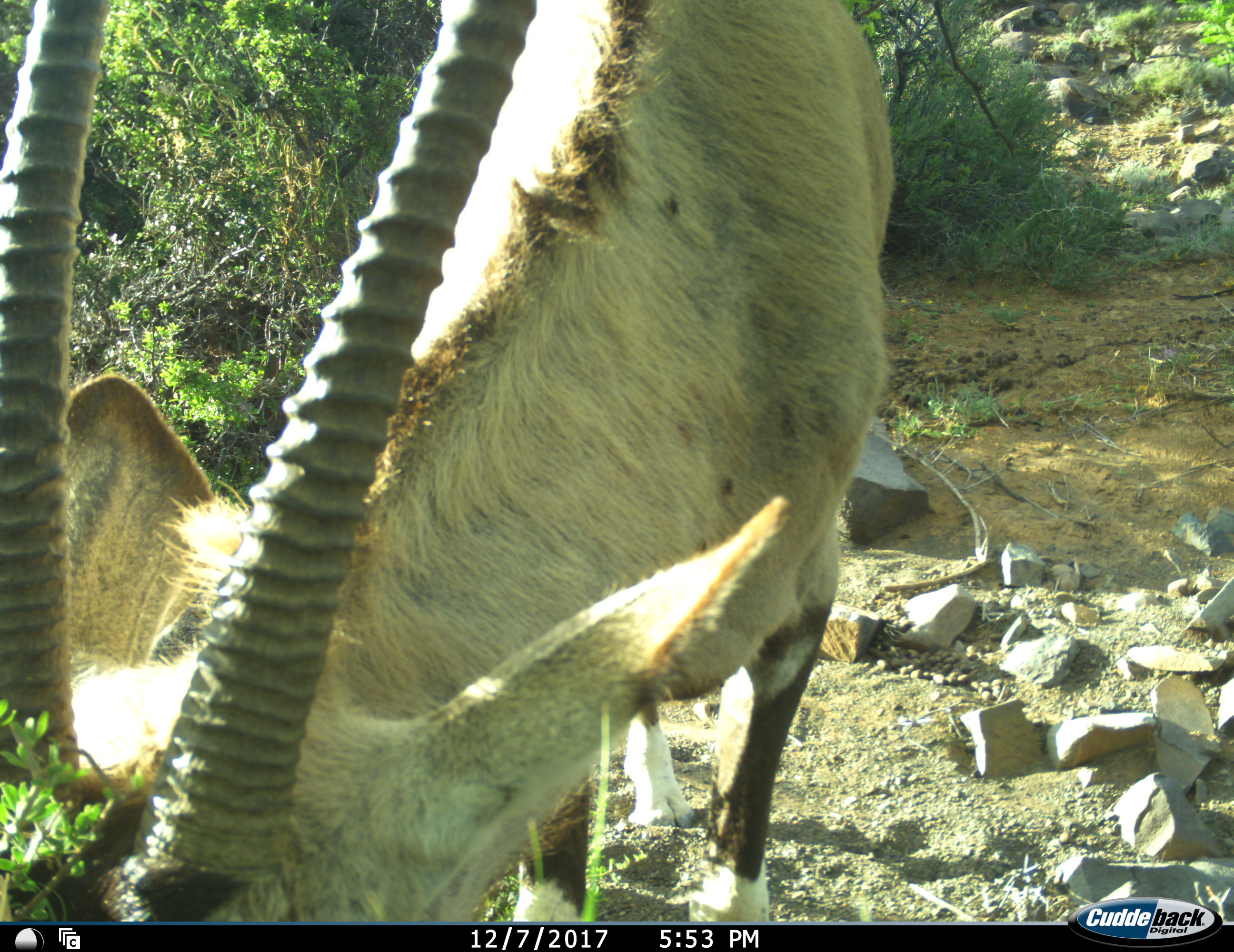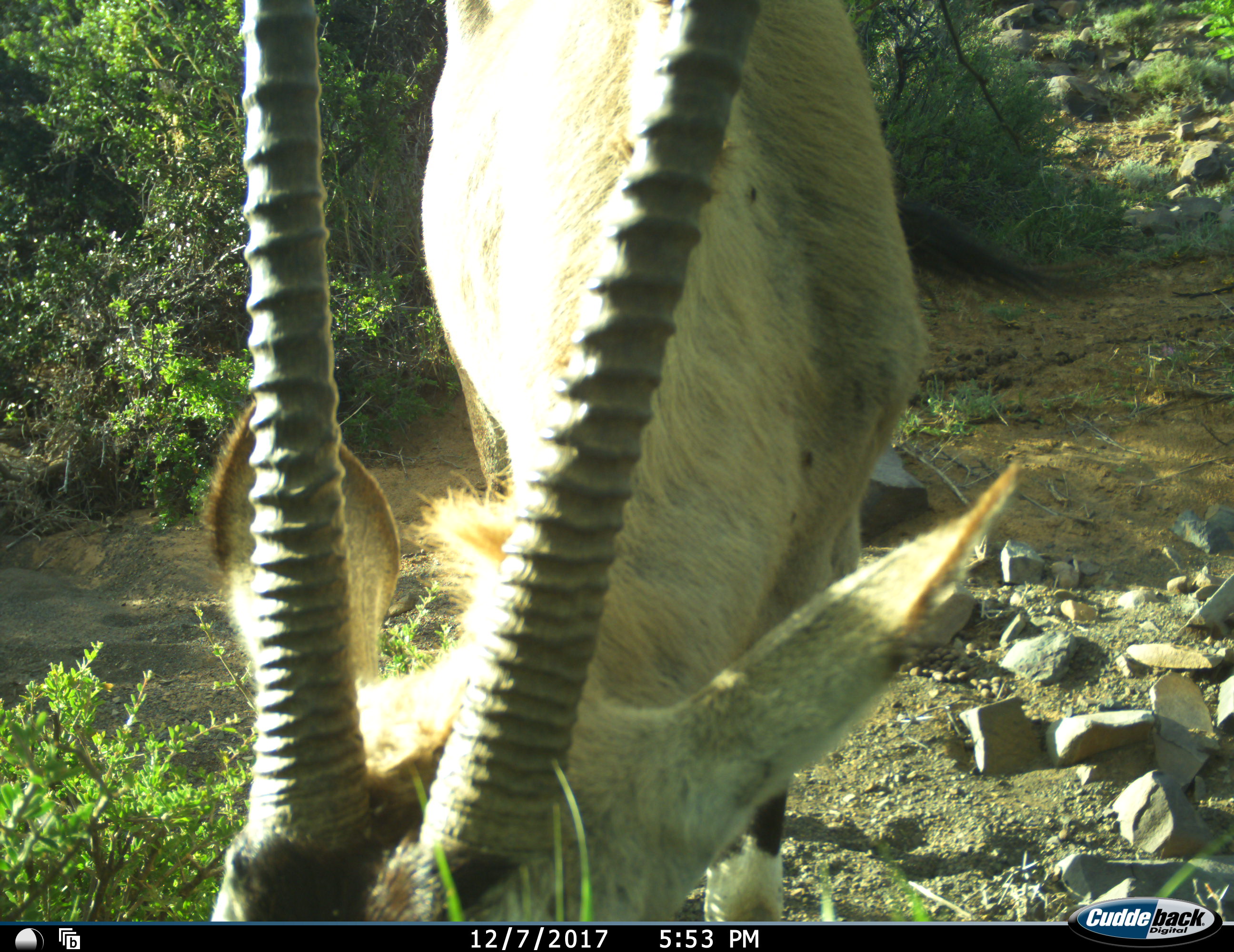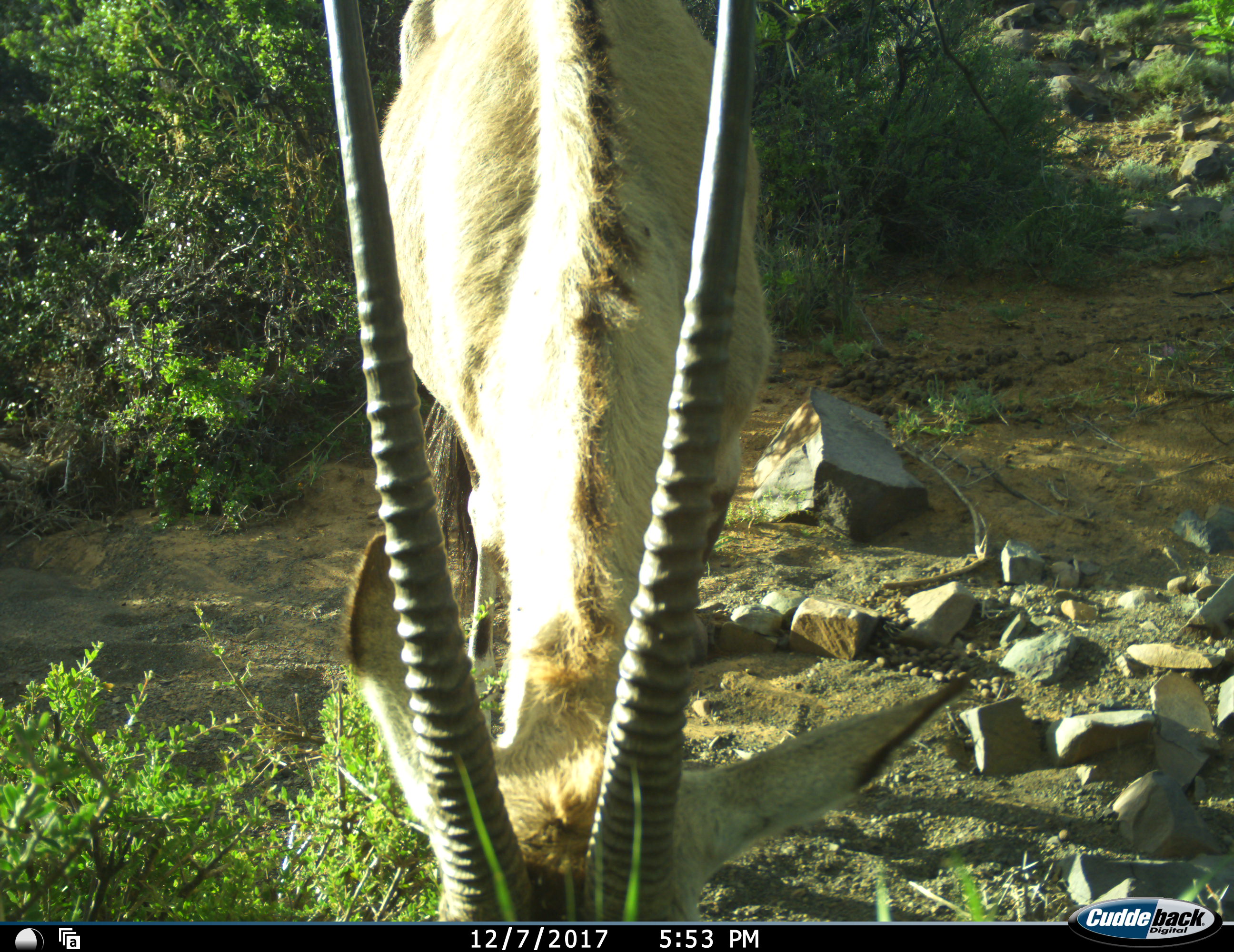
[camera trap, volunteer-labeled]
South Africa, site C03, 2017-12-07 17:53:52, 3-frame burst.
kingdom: Animalia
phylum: Chordata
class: Mammalia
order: Artiodactyla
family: Bovidae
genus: Oryx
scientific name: Oryx gazella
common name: gemsbok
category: gemsbokoryx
Gemsbokoryx (gemsbok) (Oryx gazella), count 1. Behavior (volunteer vote fractions): standing 25%, resting 0%, moving 0%, interacting 0%. Young present (vote fraction): 0%. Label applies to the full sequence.